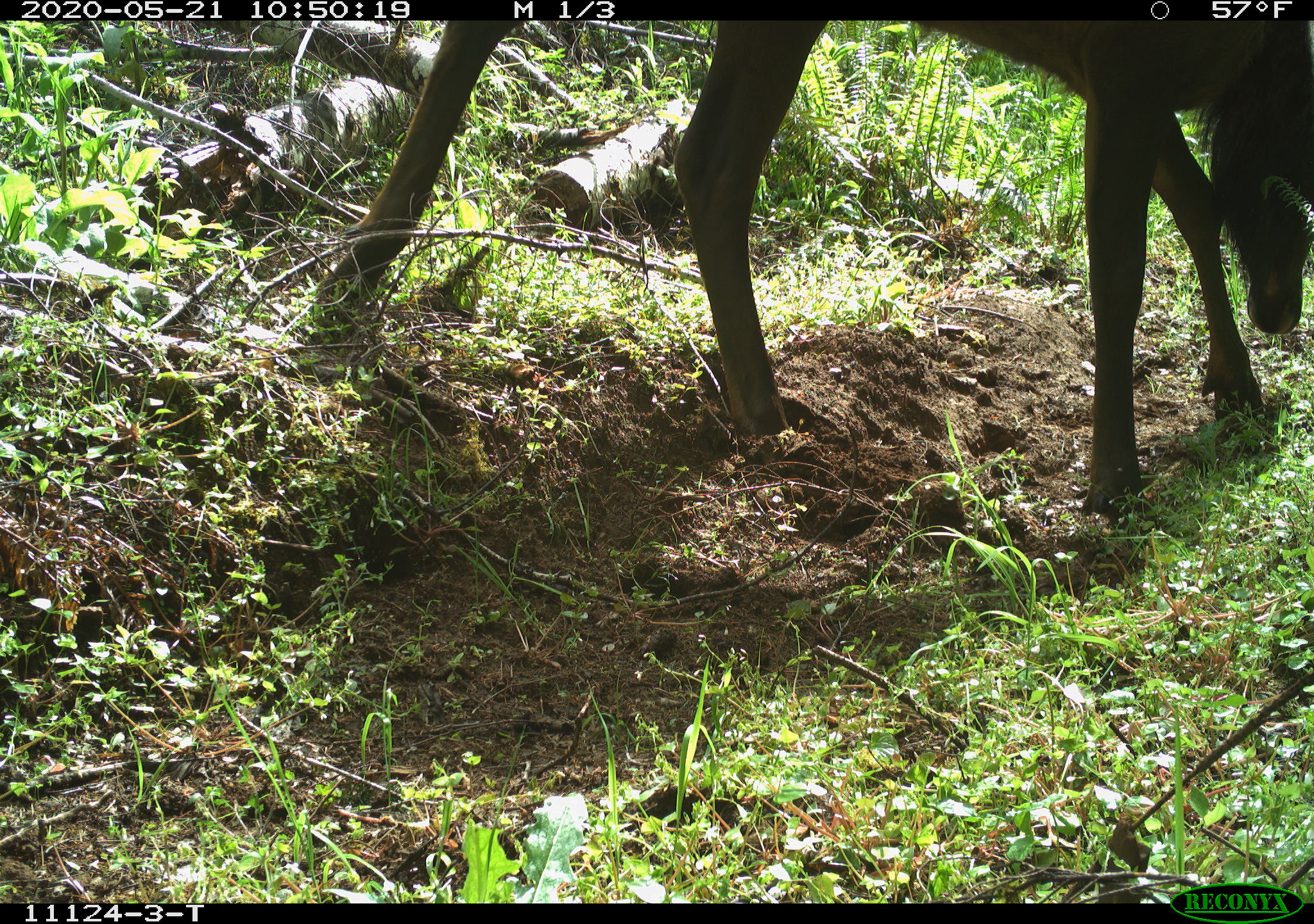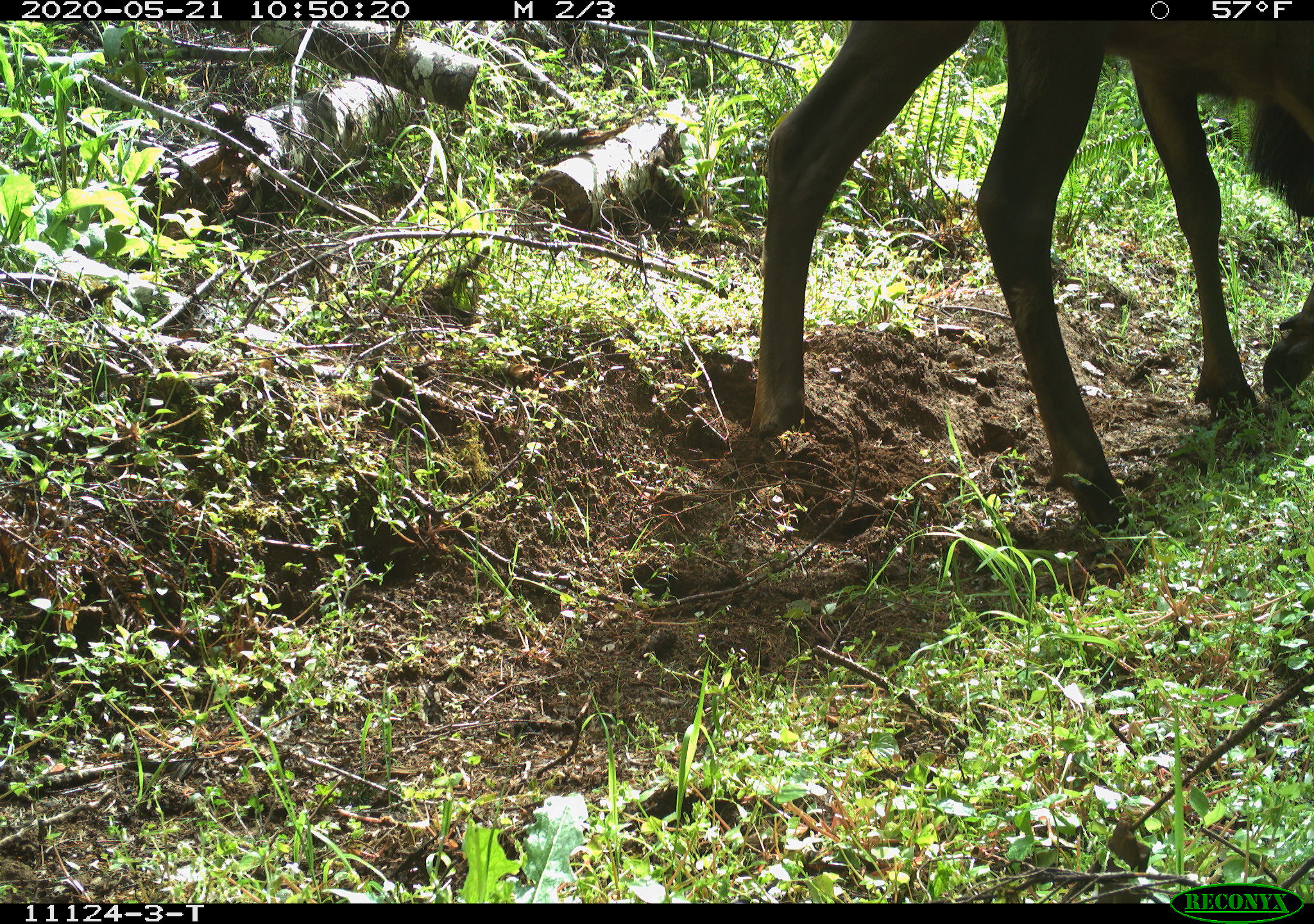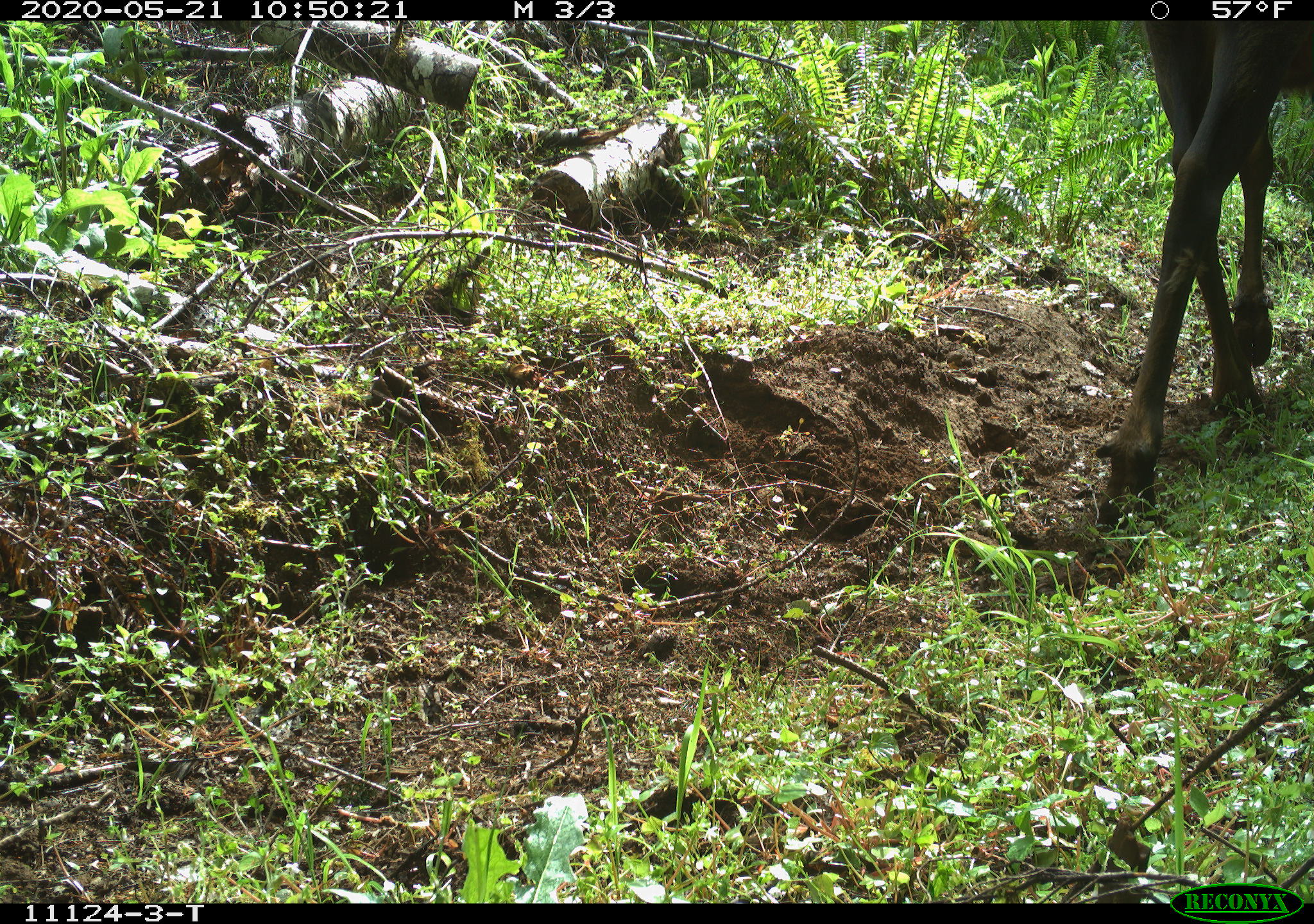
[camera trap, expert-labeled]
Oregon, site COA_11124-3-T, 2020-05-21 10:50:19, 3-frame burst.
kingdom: Animalia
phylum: Chordata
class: Mammalia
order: Artiodactyla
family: Cervidae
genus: Cervus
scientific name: Cervus canadensis roosevelti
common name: roosevelt elk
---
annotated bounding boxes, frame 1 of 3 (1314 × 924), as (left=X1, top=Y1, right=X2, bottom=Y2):
roosevelt elk: (left=311, top=24, right=1309, bottom=527)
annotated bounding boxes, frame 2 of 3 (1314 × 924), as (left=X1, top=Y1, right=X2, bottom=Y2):
roosevelt elk: (left=738, top=24, right=1309, bottom=537)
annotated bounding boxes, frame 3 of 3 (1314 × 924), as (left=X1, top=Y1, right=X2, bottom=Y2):
roosevelt elk: (left=1095, top=24, right=1307, bottom=527)